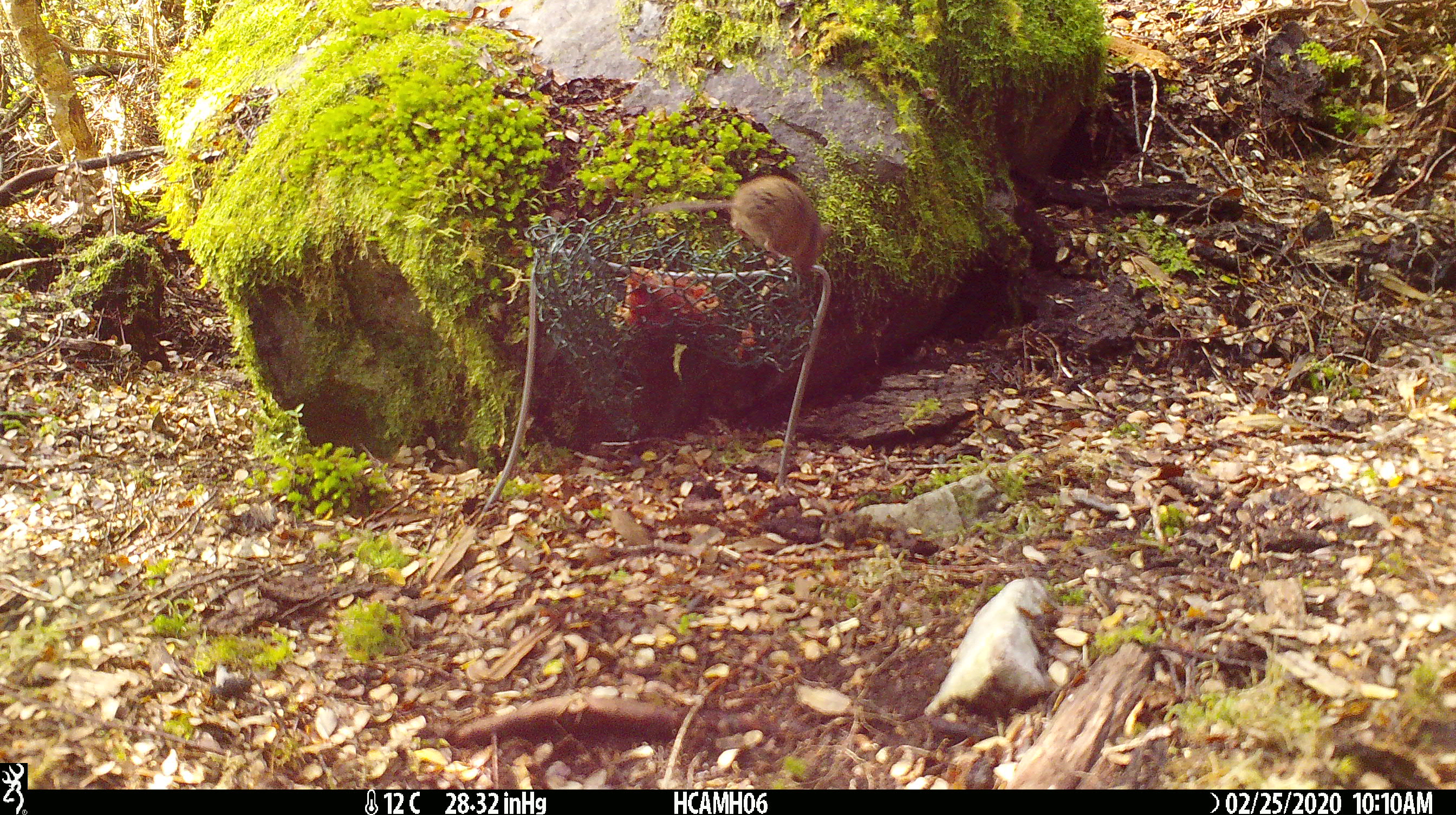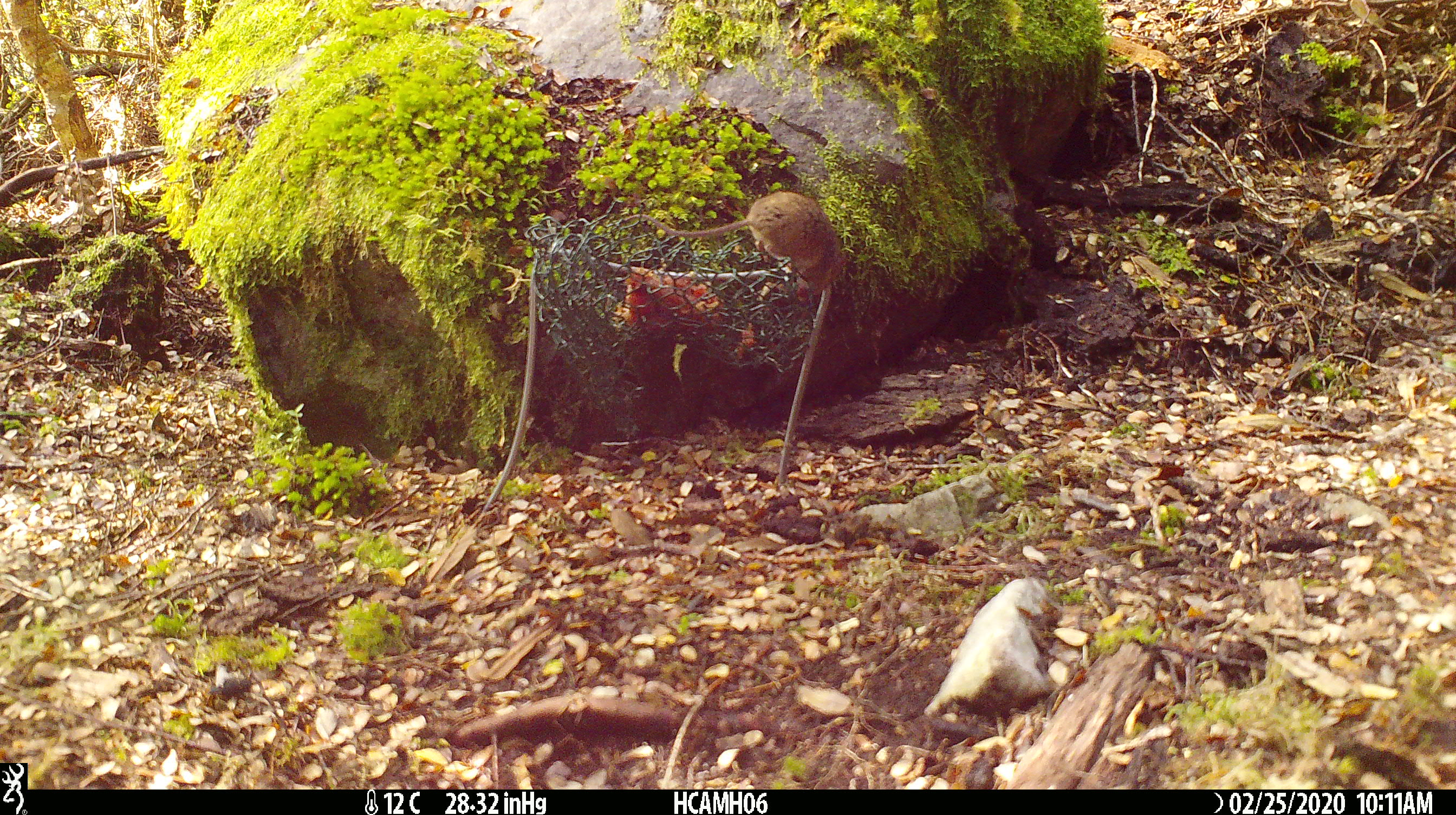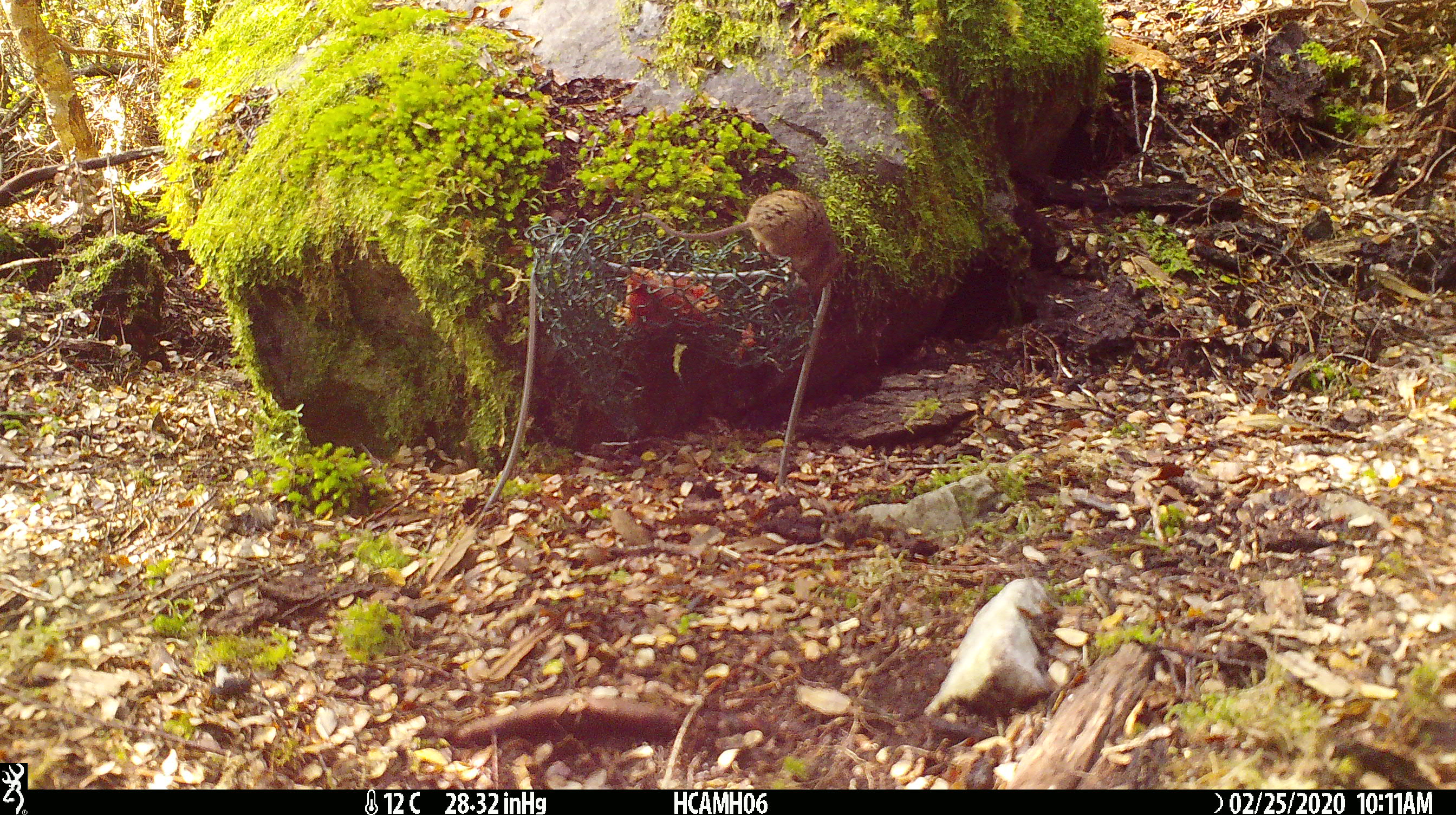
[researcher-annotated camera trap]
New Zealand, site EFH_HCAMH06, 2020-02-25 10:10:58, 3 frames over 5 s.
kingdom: Animalia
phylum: Chordata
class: Mammalia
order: Rodentia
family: Muridae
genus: Mus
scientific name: Mus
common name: mouse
Mouse (Mus).